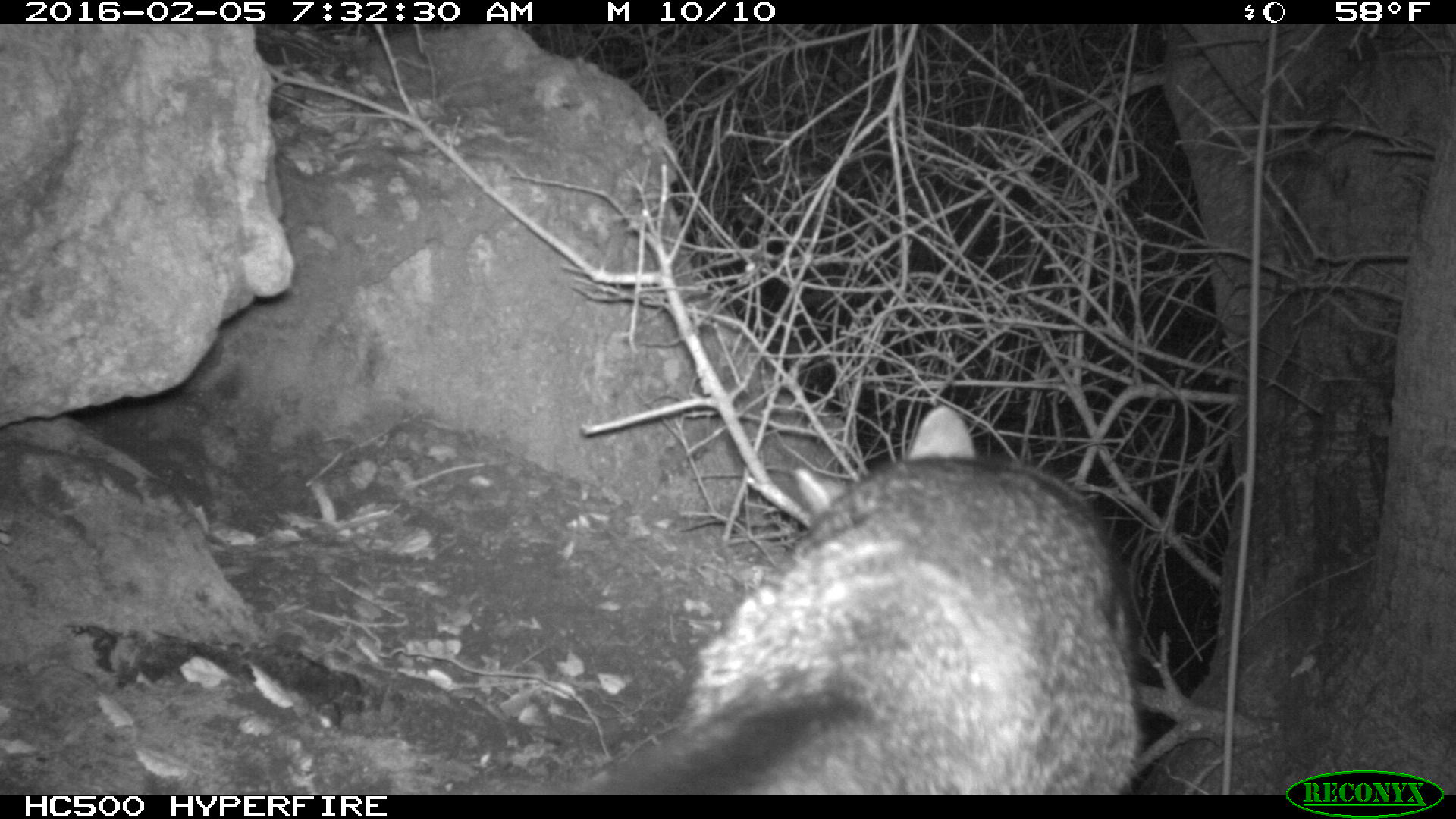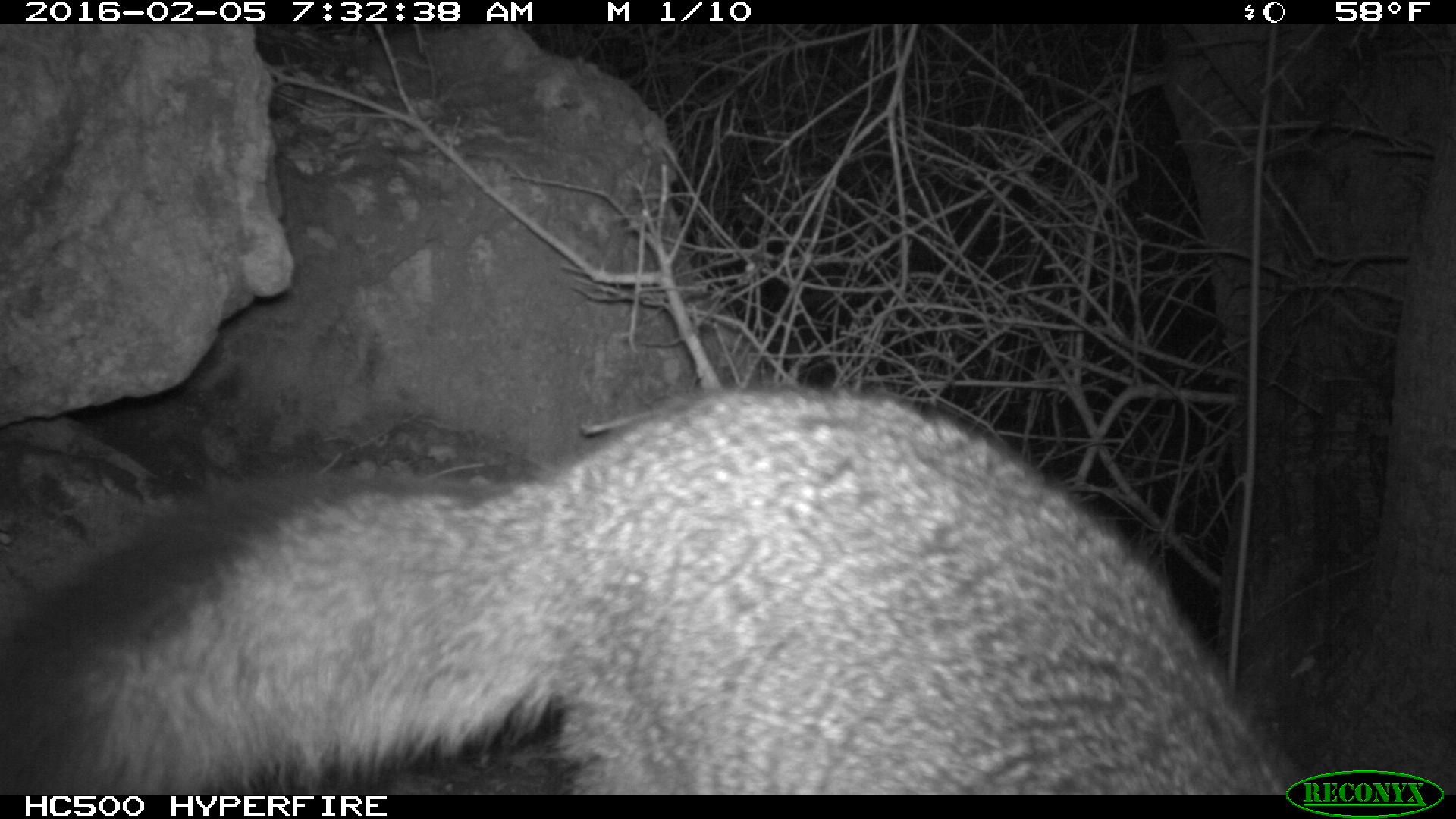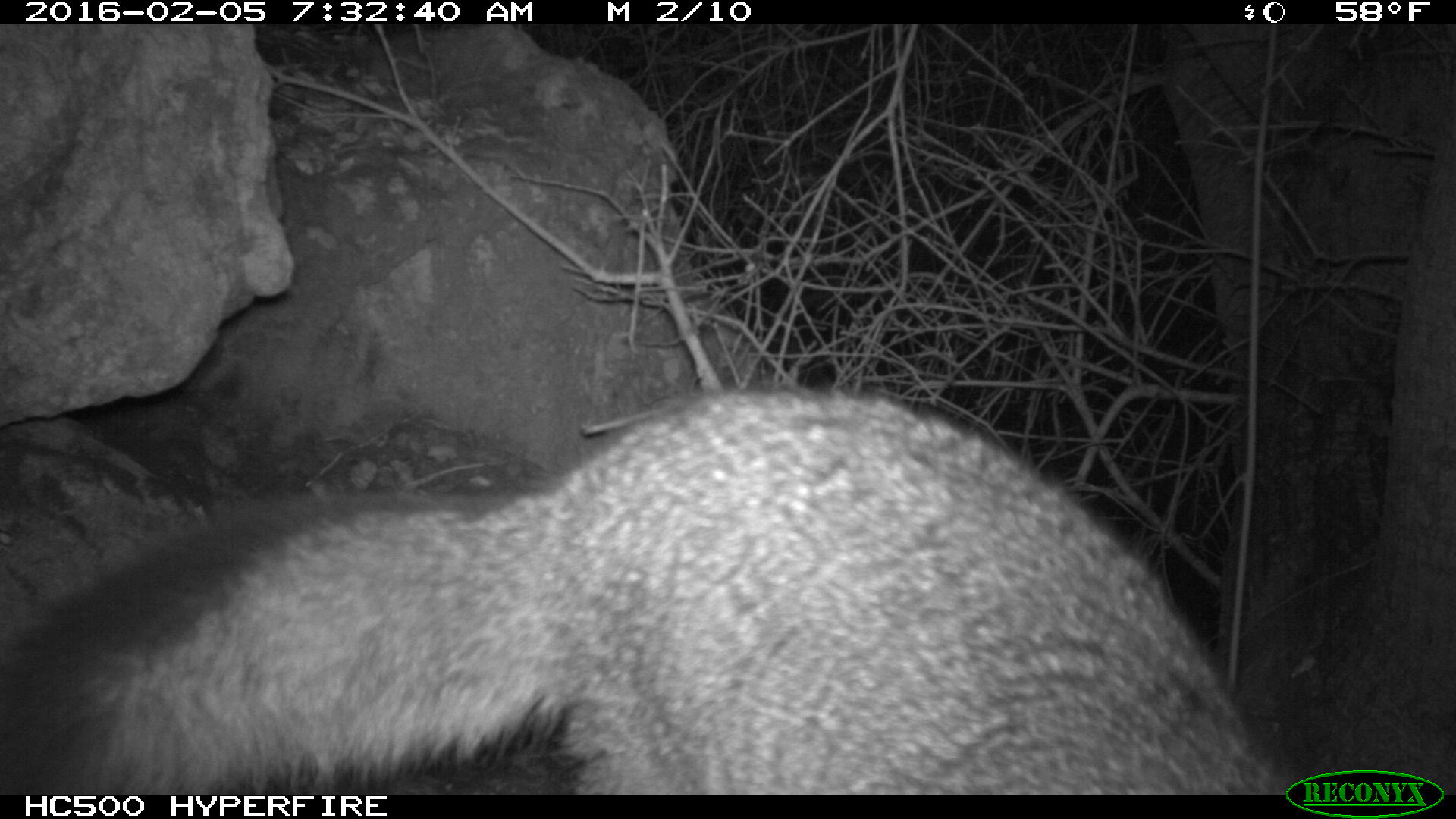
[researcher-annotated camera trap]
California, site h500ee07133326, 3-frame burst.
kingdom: Animalia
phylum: Chordata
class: Mammalia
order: Carnivora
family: Canidae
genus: Urocyon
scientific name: Urocyon littoralis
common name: island fox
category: fox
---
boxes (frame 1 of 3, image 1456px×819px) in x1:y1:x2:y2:
fox: 576:401:1142:793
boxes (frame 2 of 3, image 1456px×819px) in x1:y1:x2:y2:
fox: 0:382:1310:793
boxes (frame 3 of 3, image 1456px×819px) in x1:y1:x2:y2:
fox: 0:384:1293:794